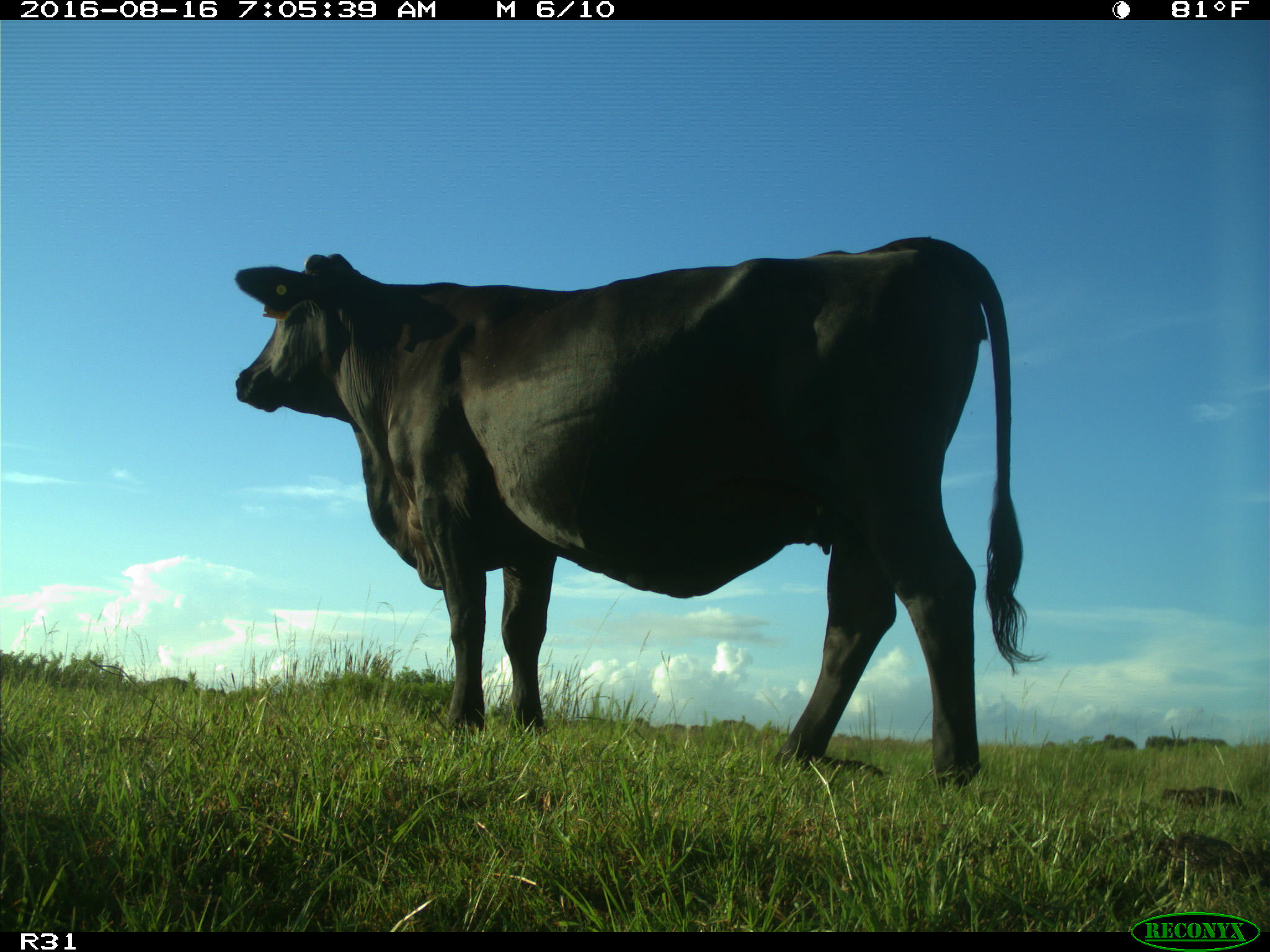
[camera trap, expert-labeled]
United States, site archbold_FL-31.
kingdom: Animalia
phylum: Chordata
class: Mammalia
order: Artiodactyla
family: Bovidae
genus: Bos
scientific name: Bos taurus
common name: domestic cow